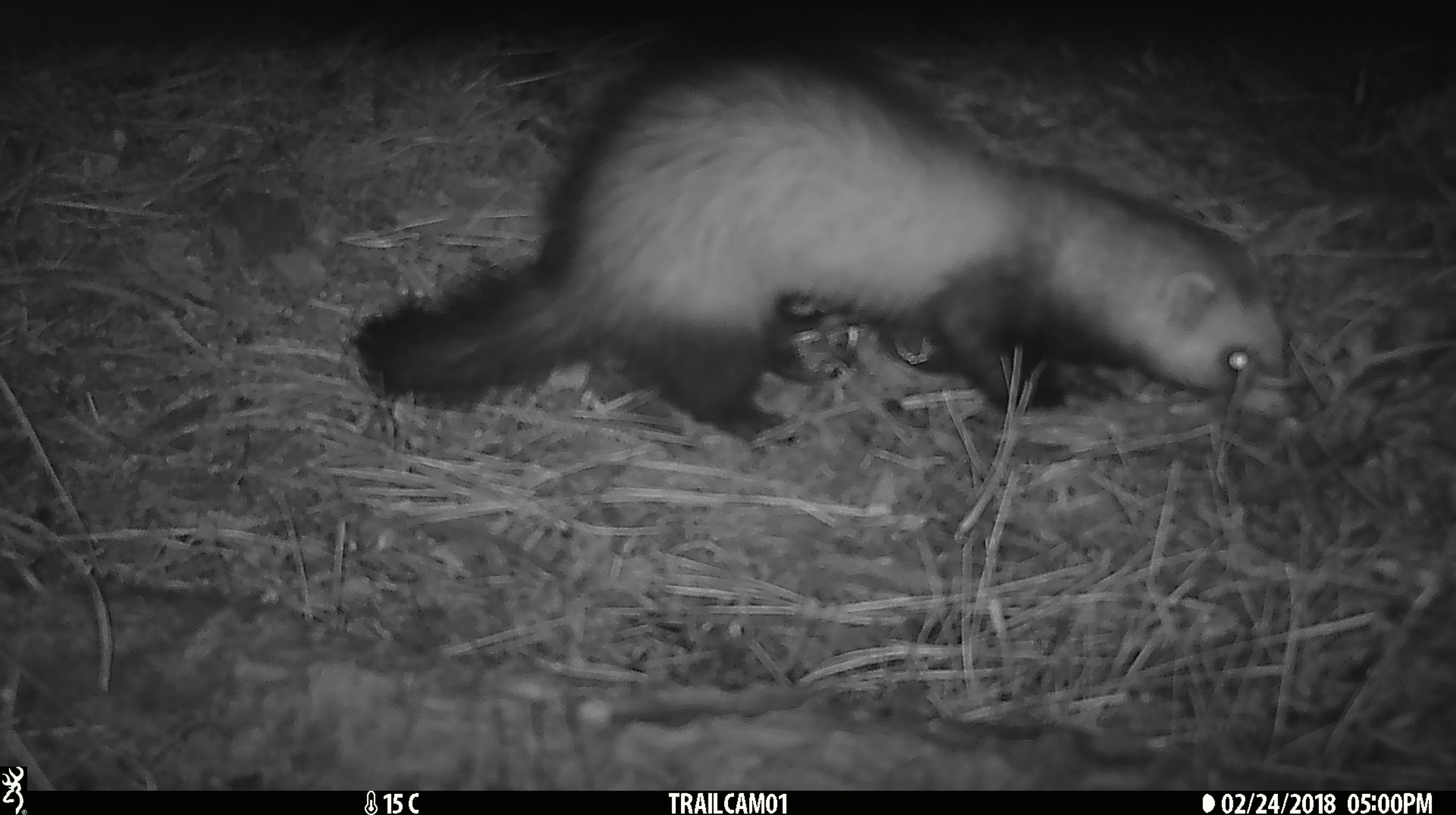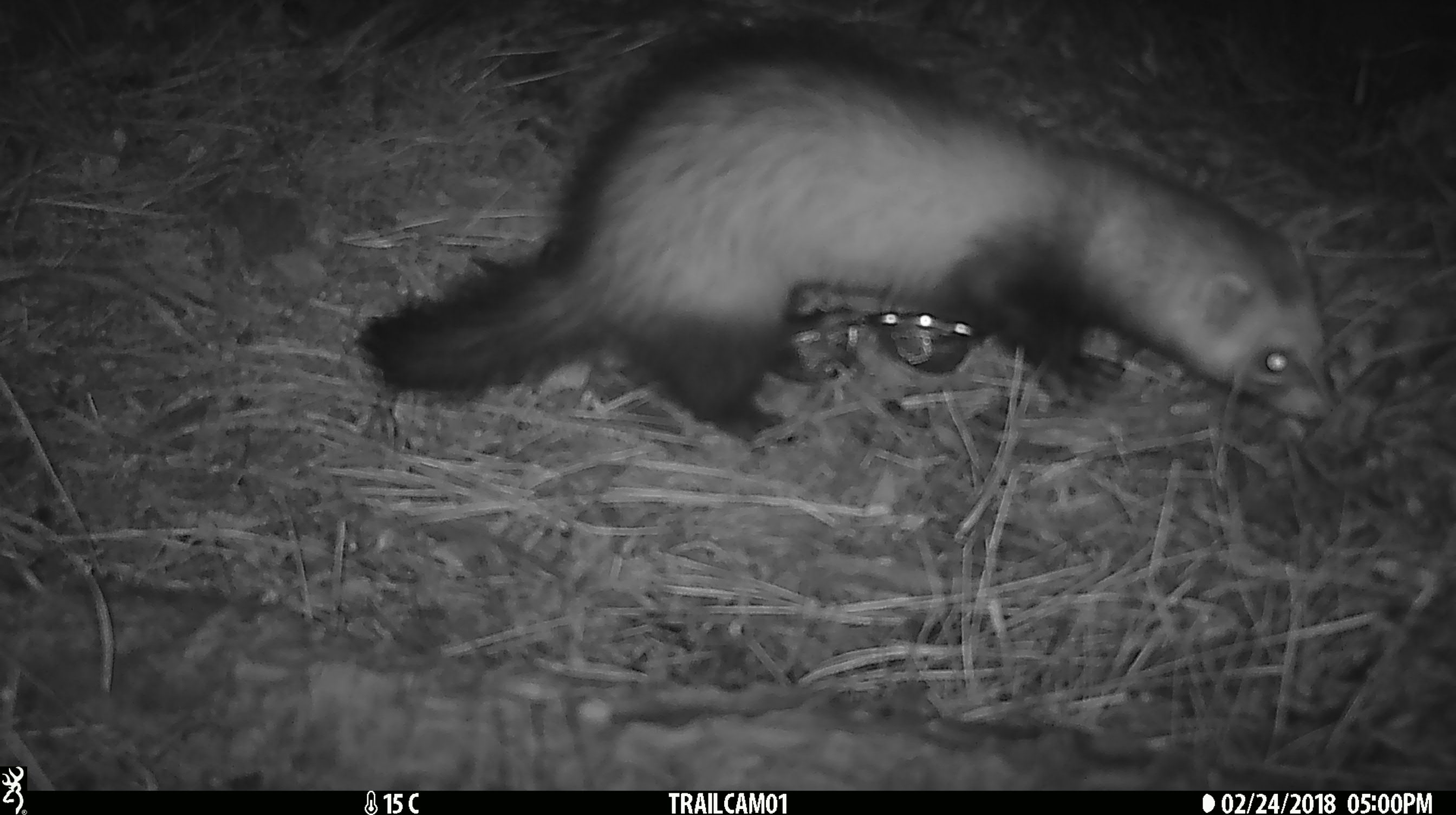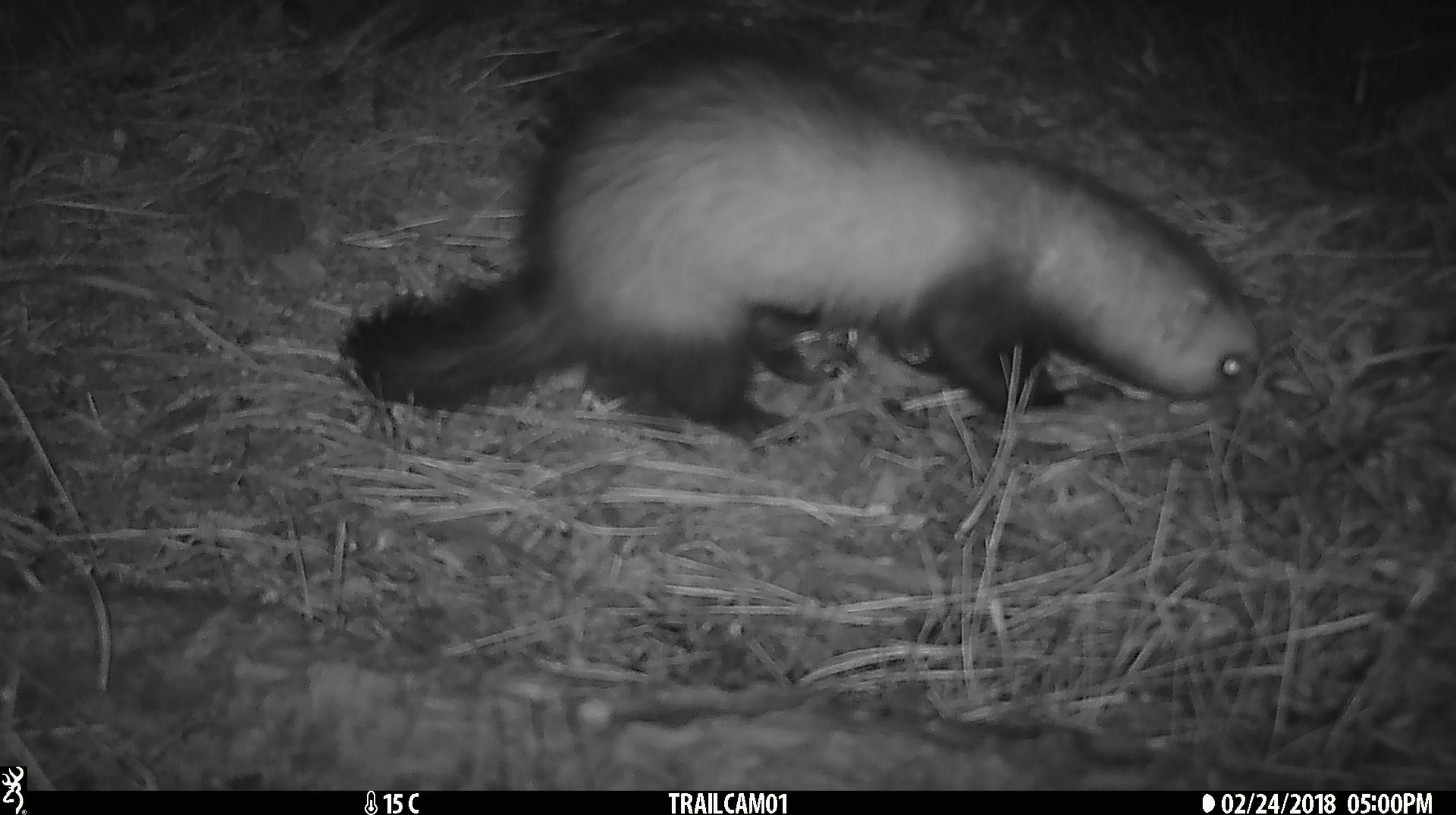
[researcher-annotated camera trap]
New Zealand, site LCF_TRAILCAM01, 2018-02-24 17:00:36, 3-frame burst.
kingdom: Animalia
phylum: Chordata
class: Mammalia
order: Carnivora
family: Mustelidae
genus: Mustela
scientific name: Mustela furo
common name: ferret